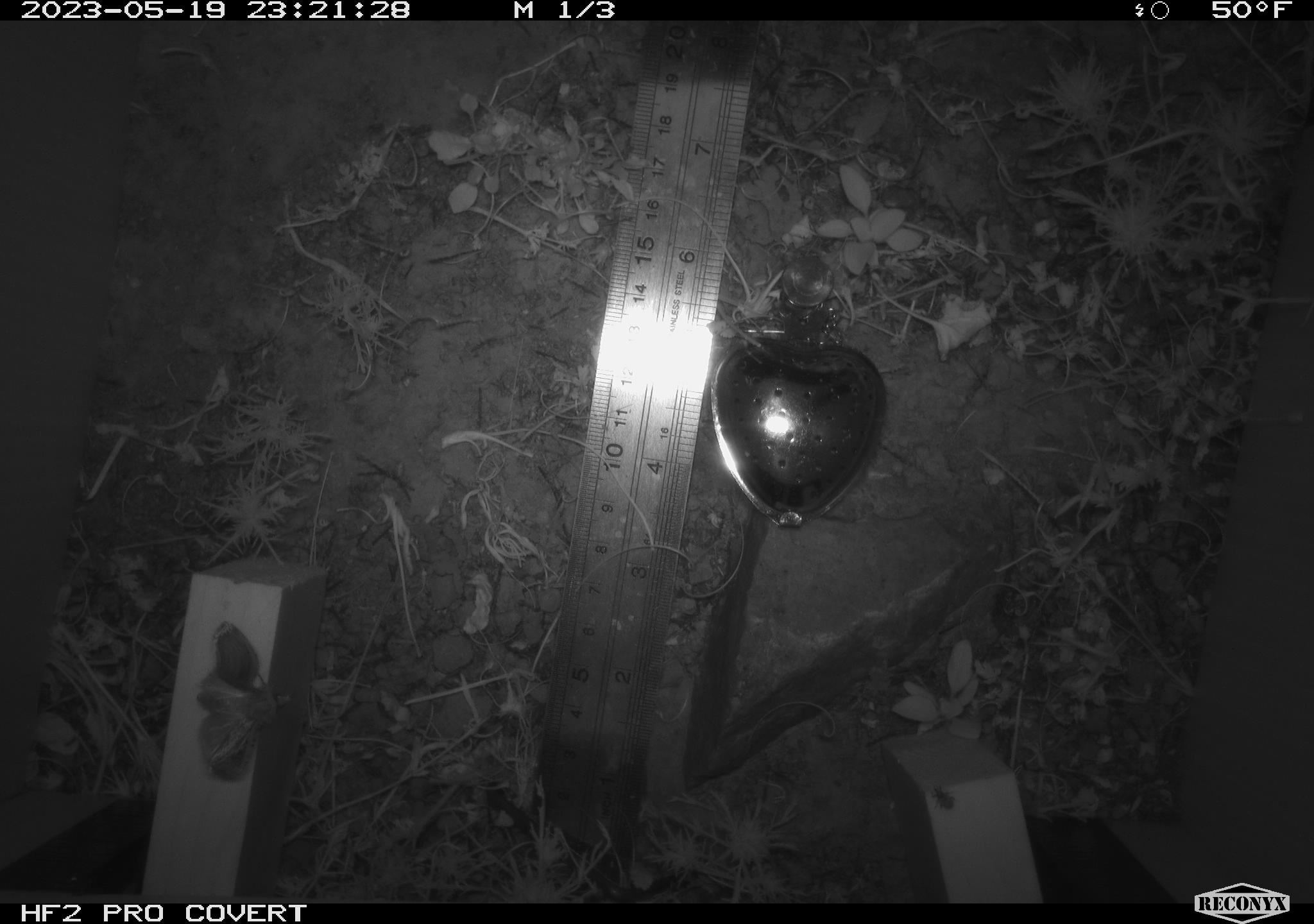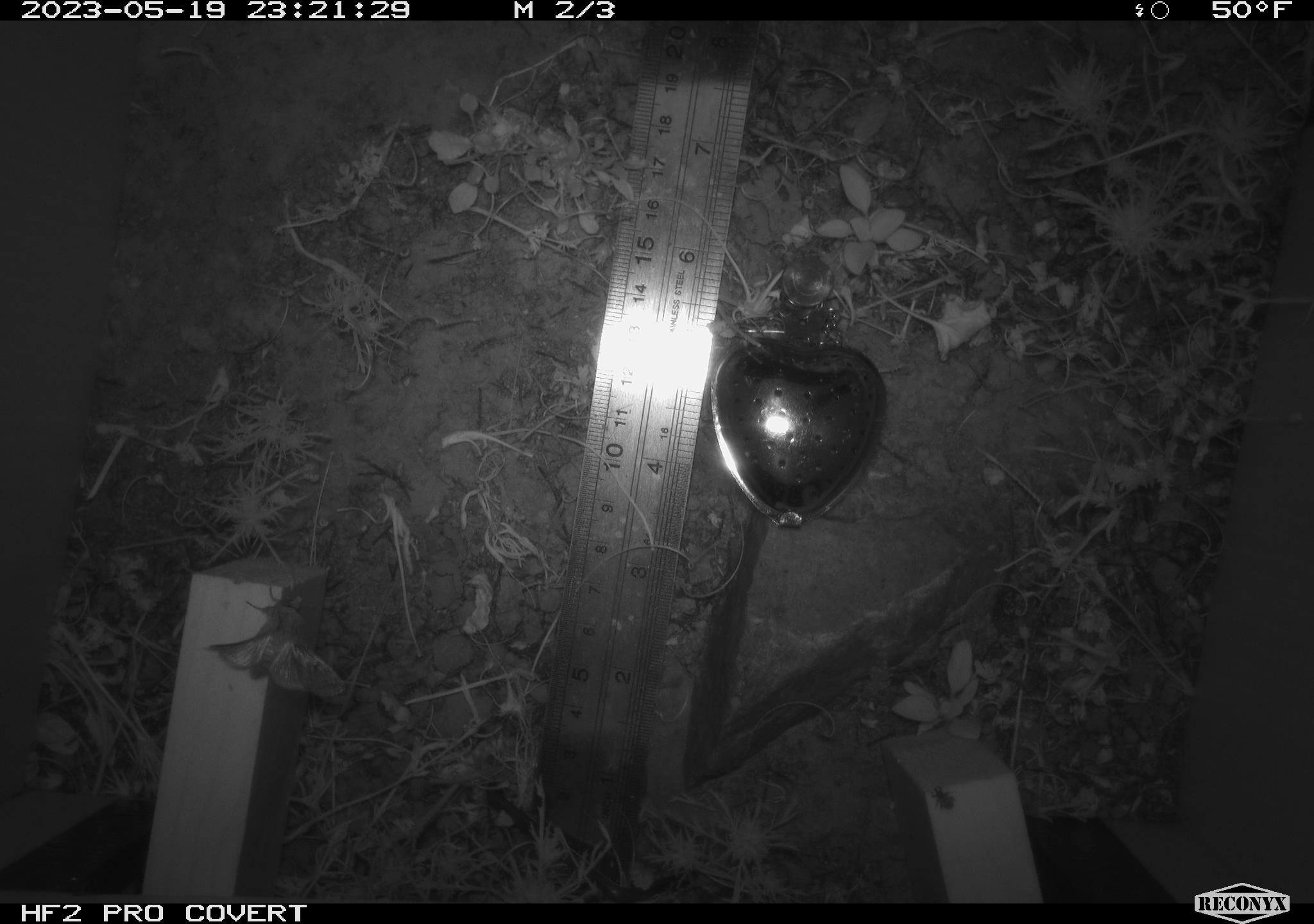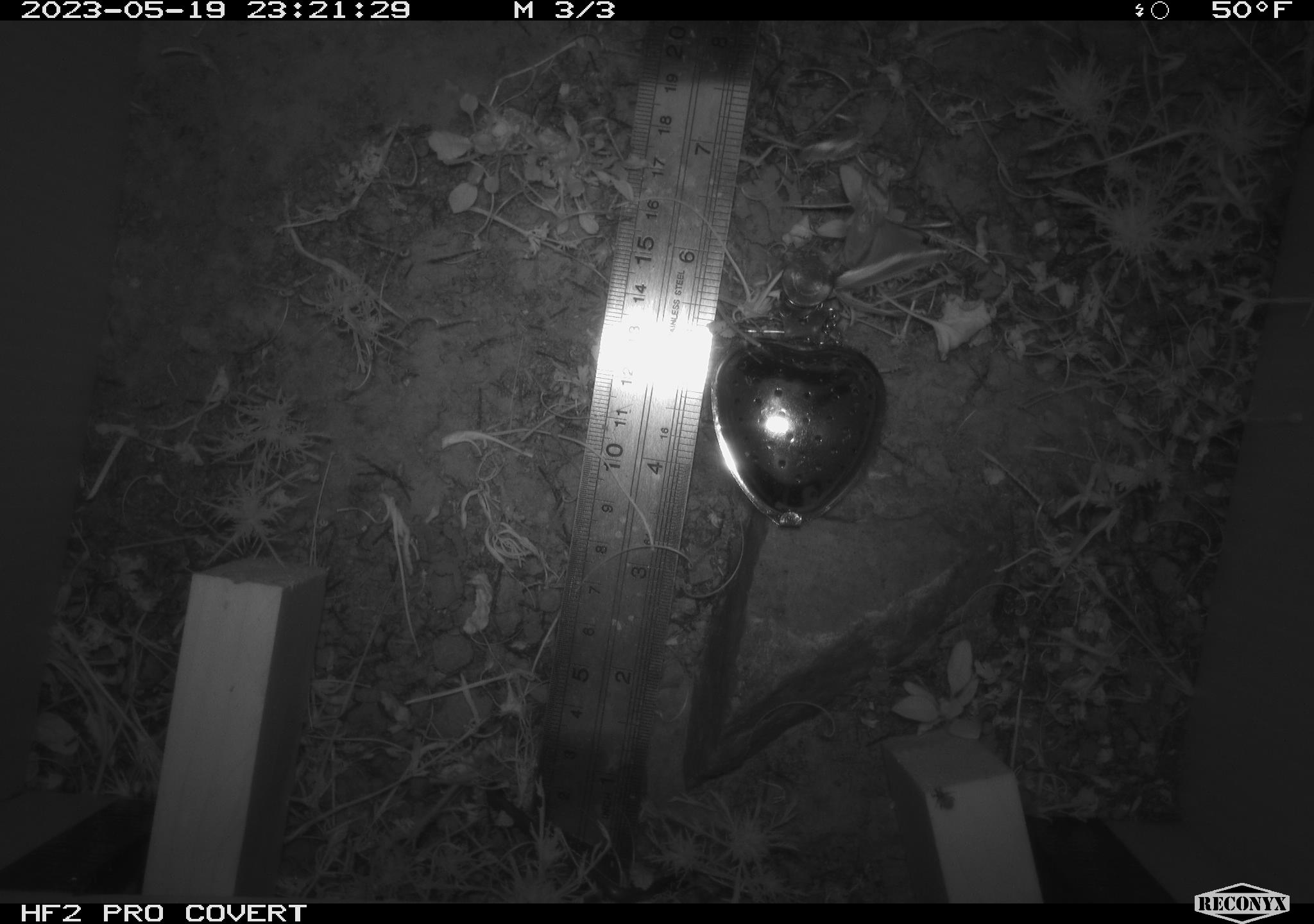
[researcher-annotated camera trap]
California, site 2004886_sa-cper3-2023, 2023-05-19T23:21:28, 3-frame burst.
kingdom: Animalia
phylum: Arthropoda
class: Insecta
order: Lepidoptera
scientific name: Lepidoptera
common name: butterflies and moths